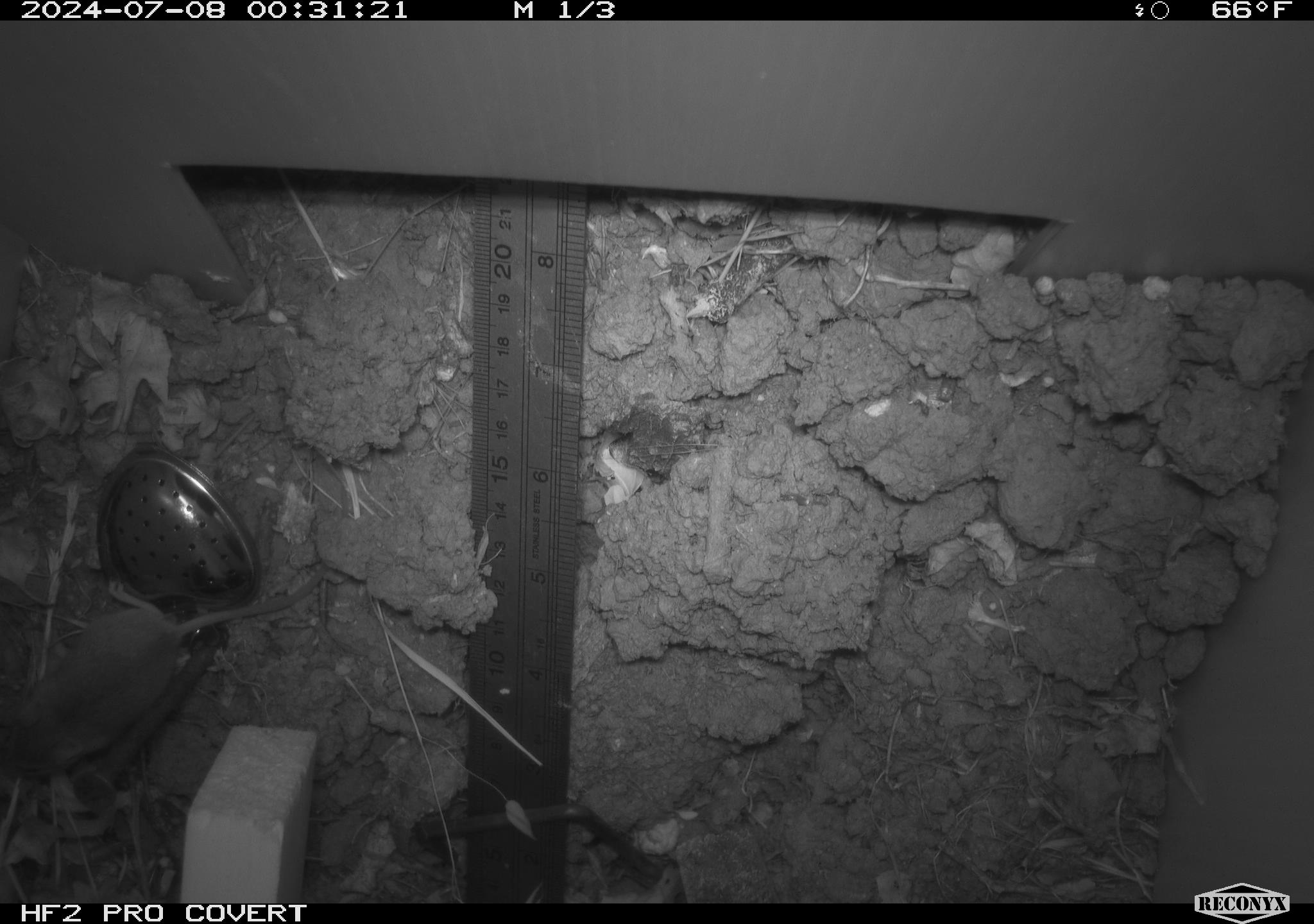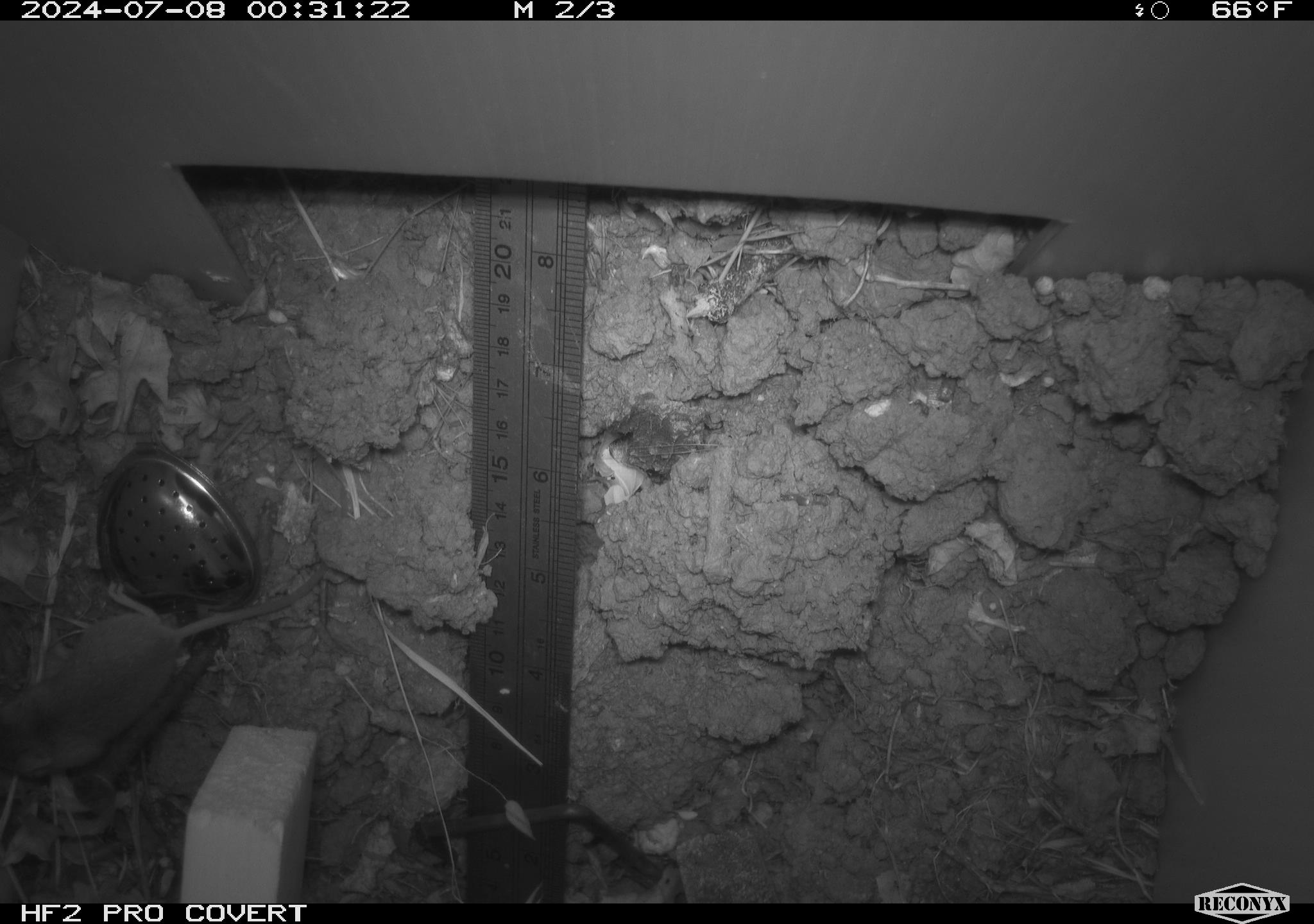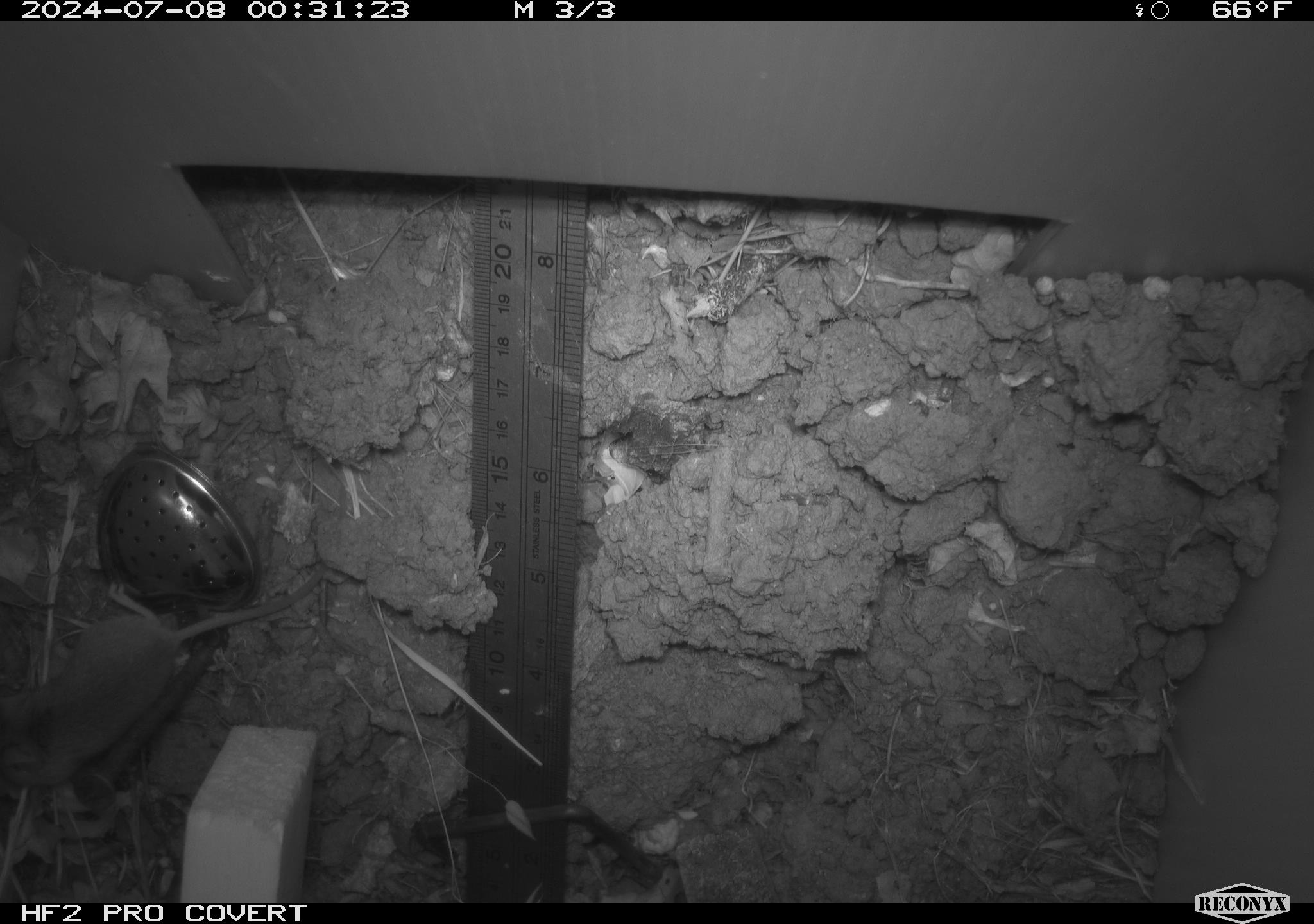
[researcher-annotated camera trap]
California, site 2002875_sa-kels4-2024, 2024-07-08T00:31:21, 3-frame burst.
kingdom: Animalia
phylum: Chordata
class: Mammalia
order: Rodentia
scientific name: Rodentia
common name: rodent